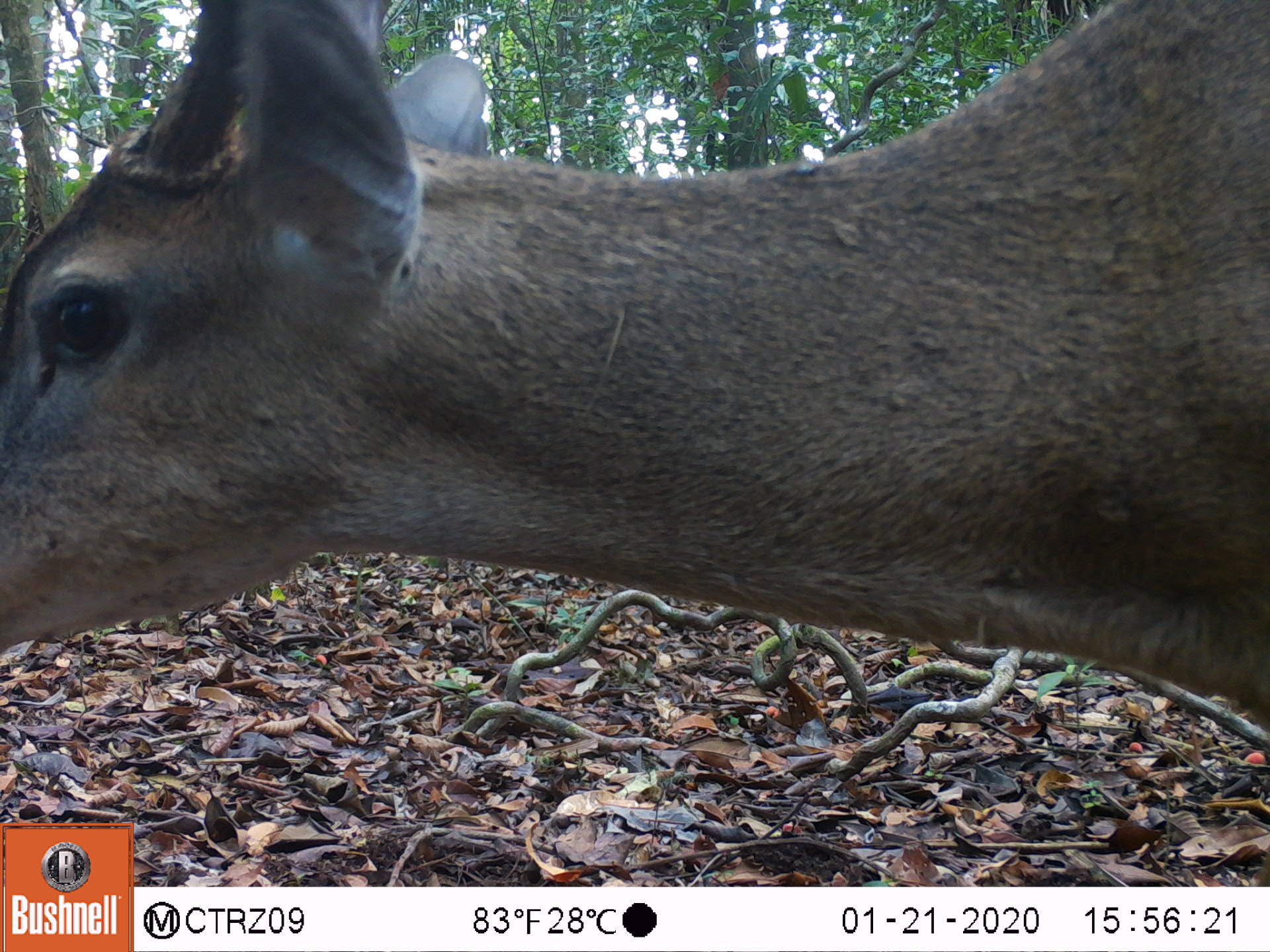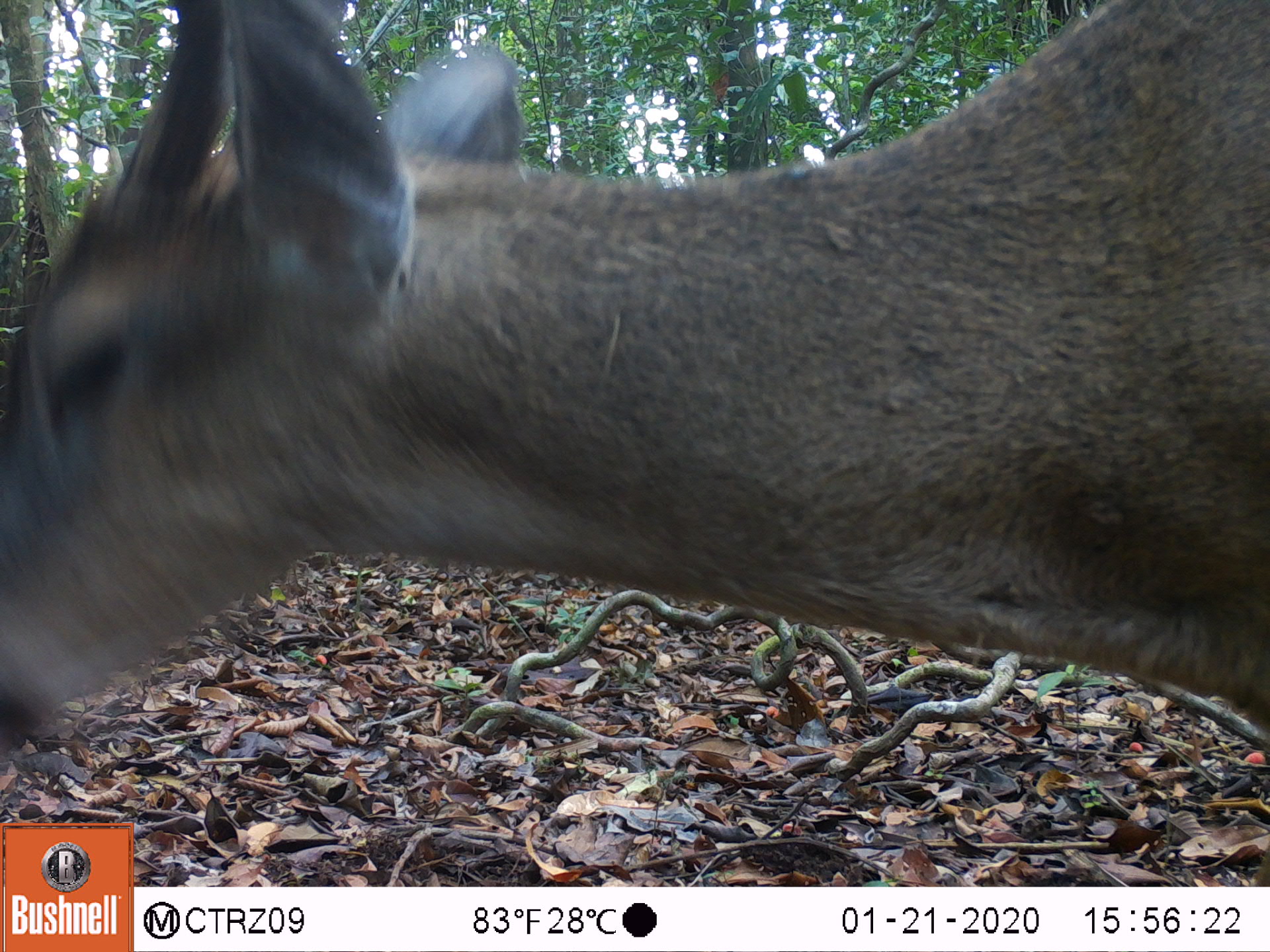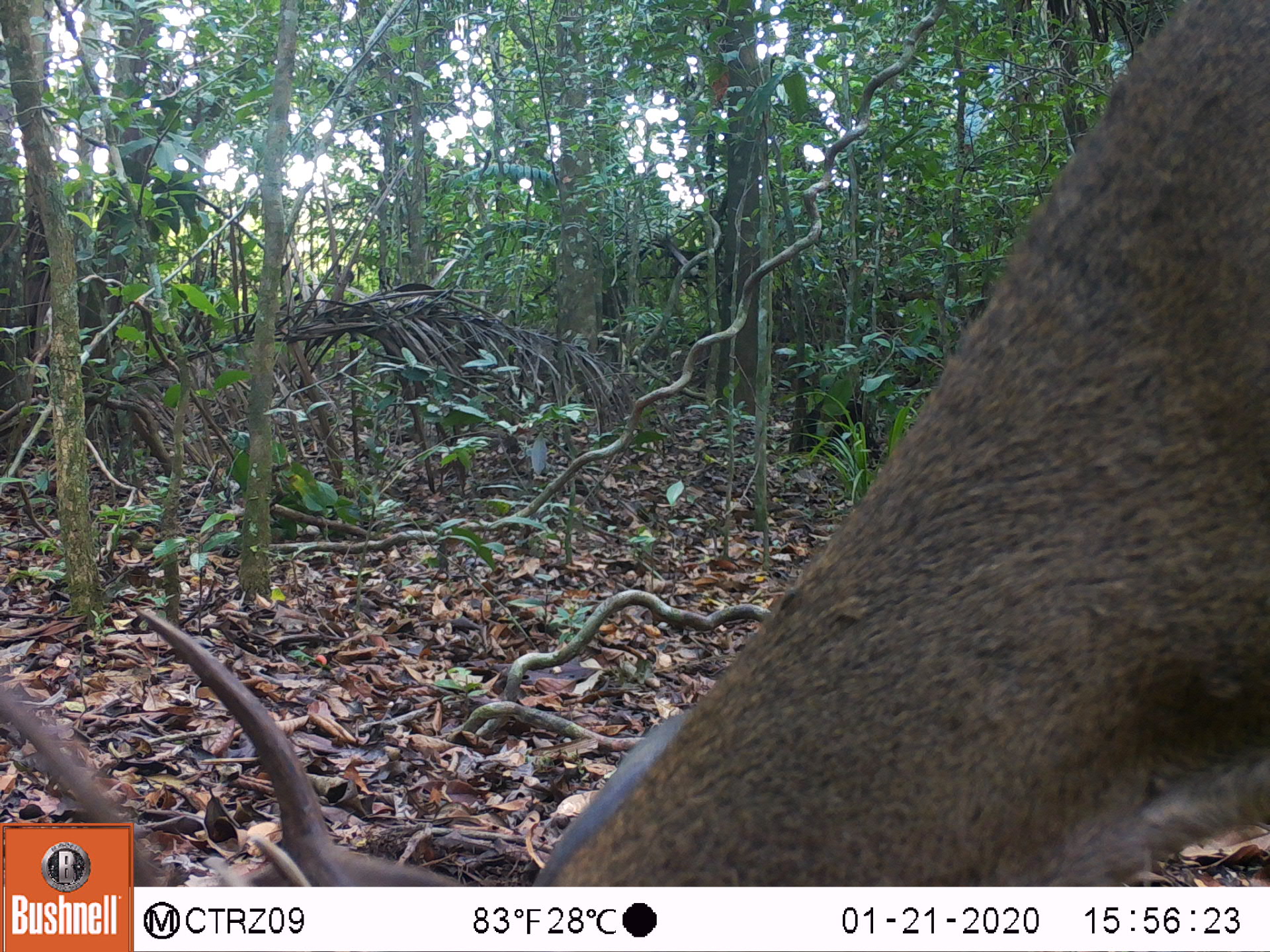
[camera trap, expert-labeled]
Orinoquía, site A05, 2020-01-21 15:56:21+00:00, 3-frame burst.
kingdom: Animalia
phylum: Chordata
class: Mammalia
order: Artiodactyla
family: Cervidae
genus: Odocoileus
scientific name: Odocoileus virginianus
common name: white-tailed deer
White-tailed deer (Odocoileus virginianus).